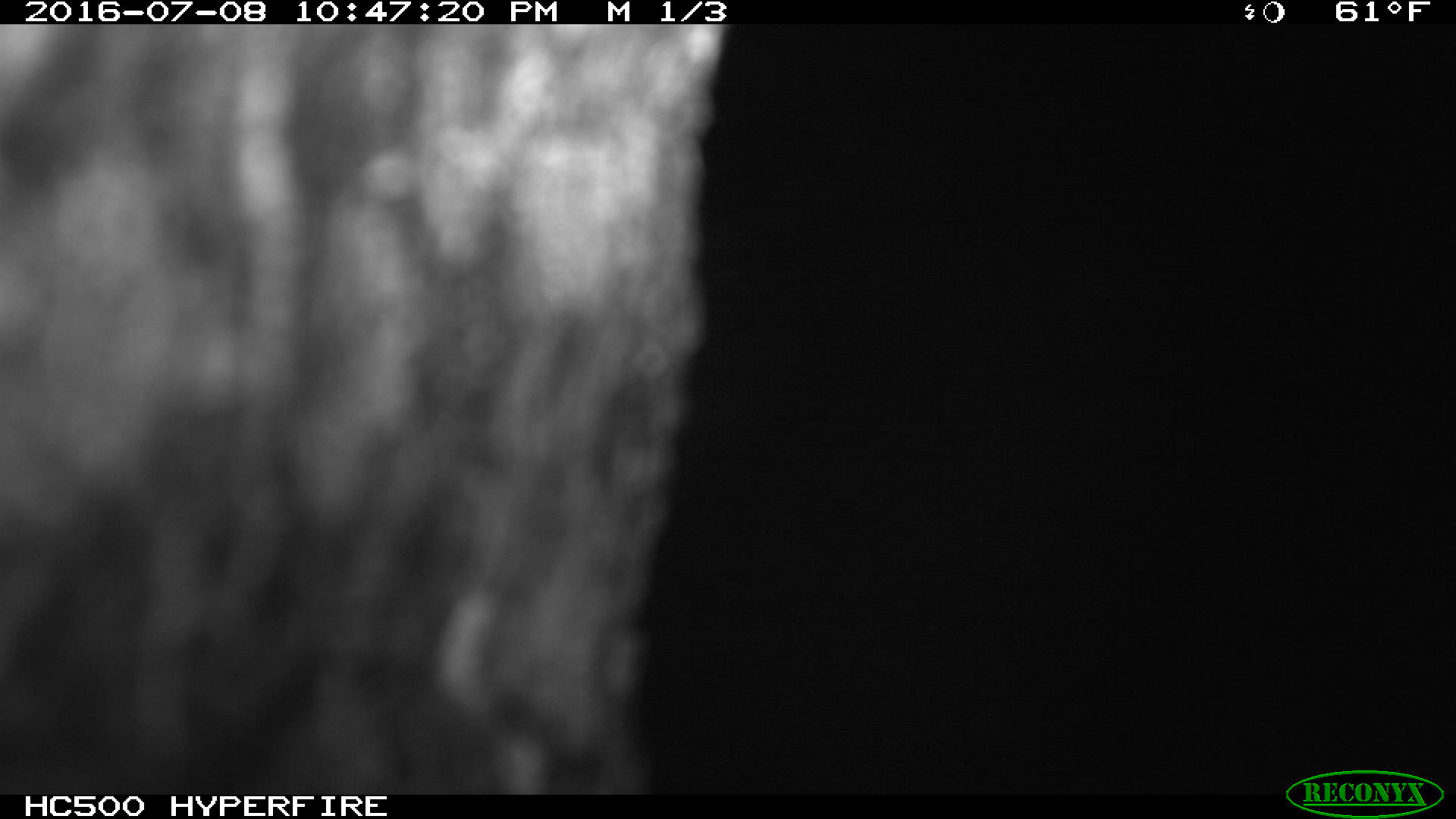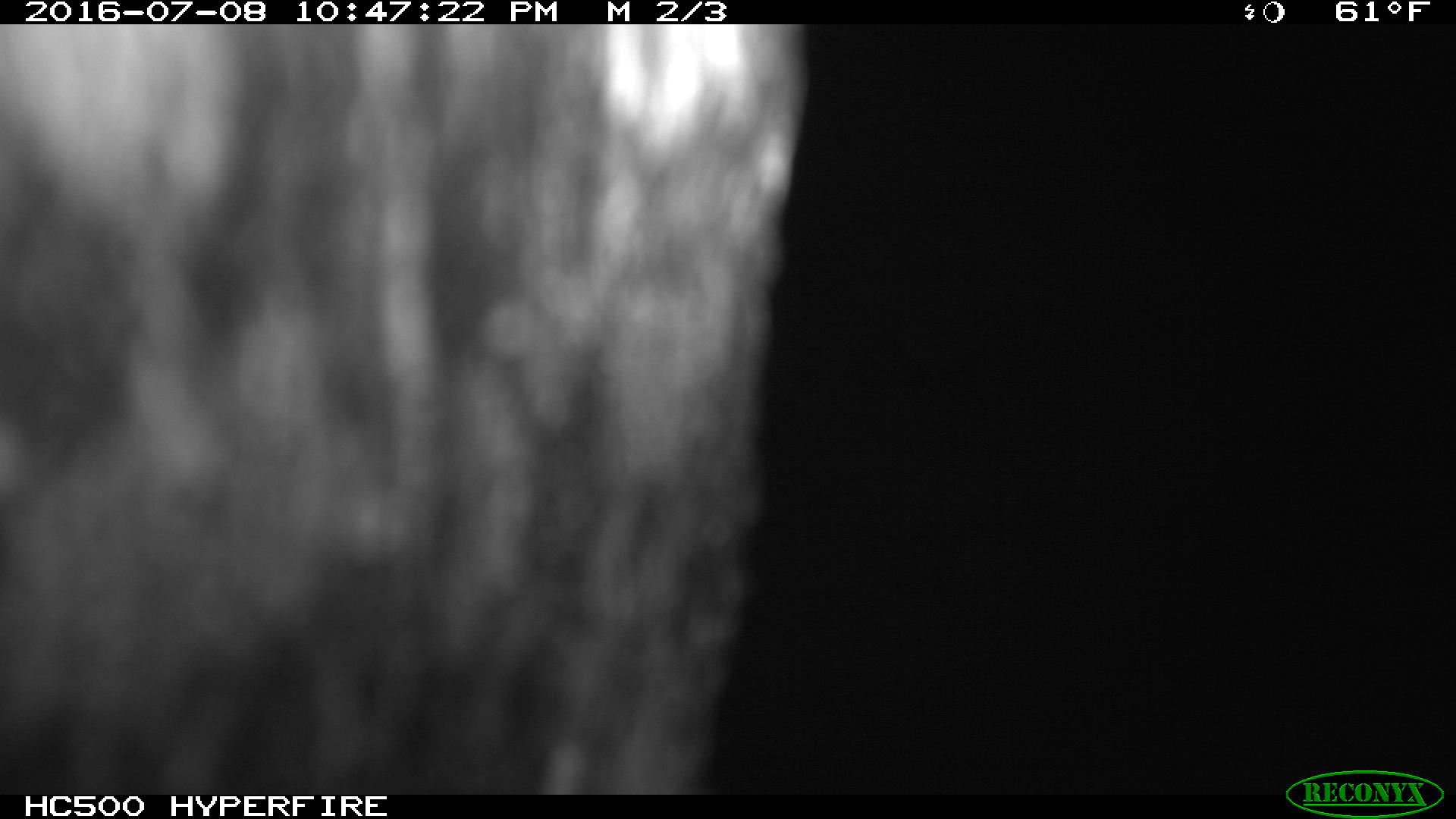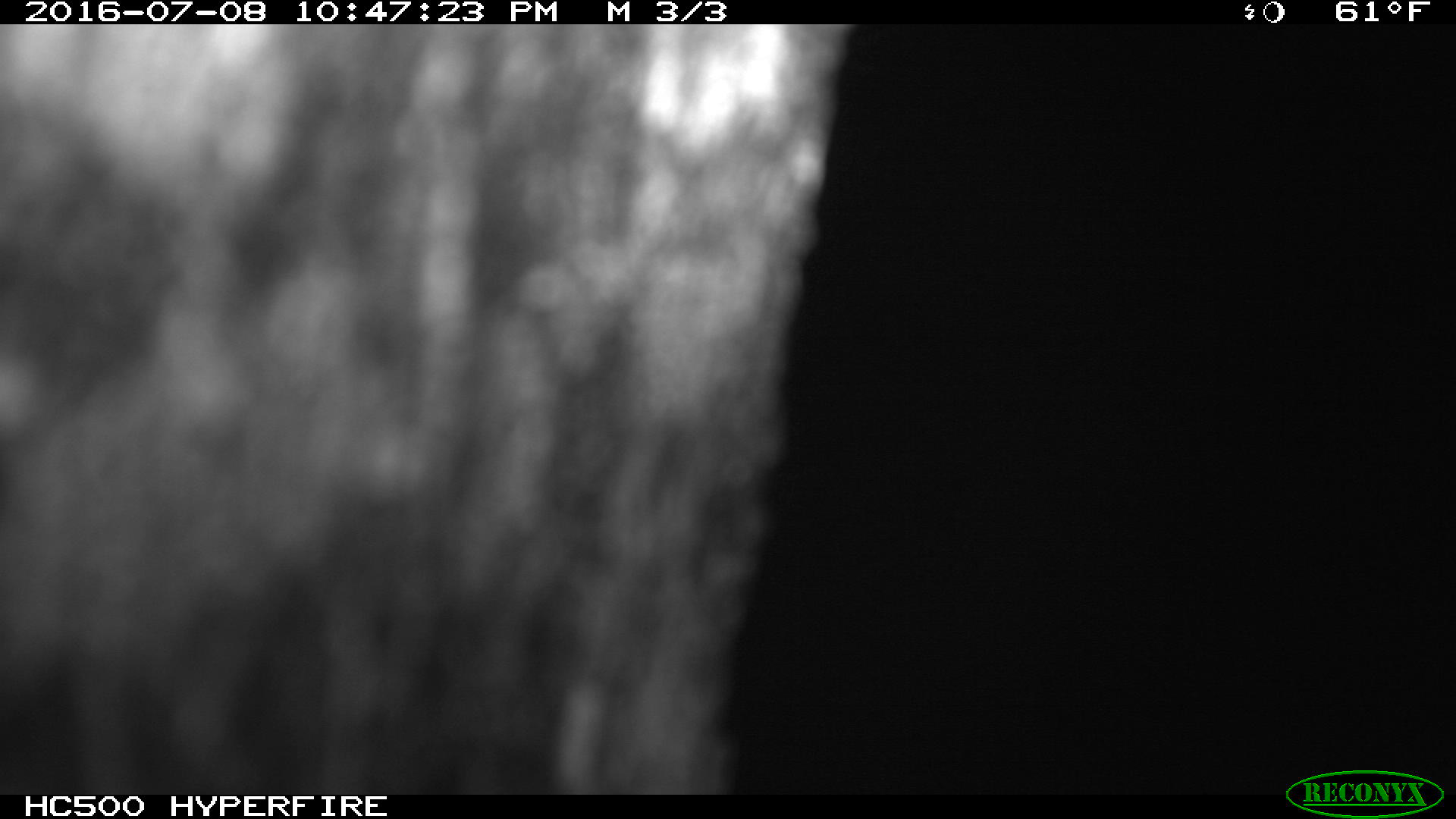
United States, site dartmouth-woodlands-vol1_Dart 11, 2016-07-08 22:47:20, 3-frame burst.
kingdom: Animalia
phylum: Chordata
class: Mammalia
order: Artiodactyla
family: Cervidae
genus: Alces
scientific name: Alces alces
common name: moose